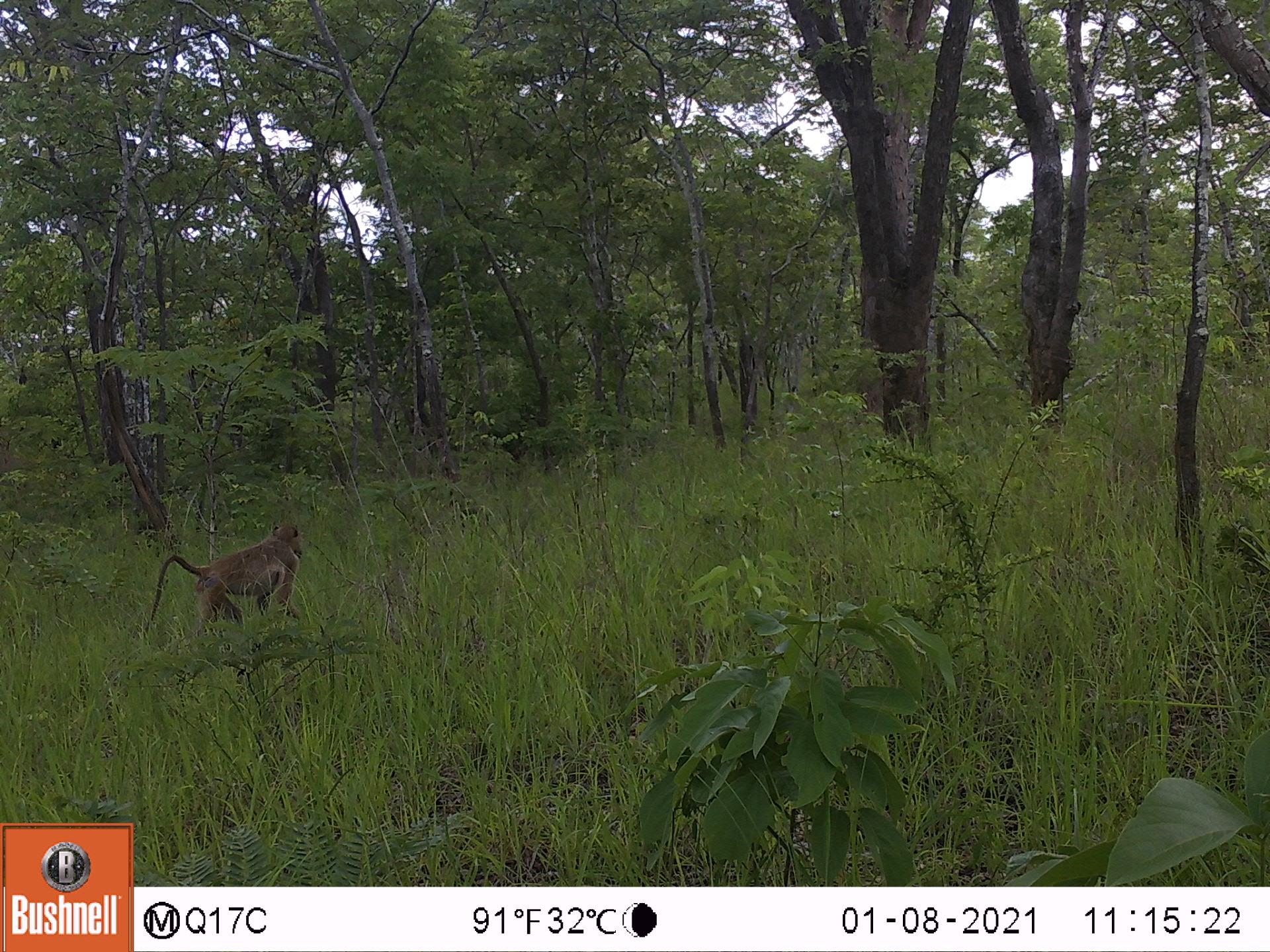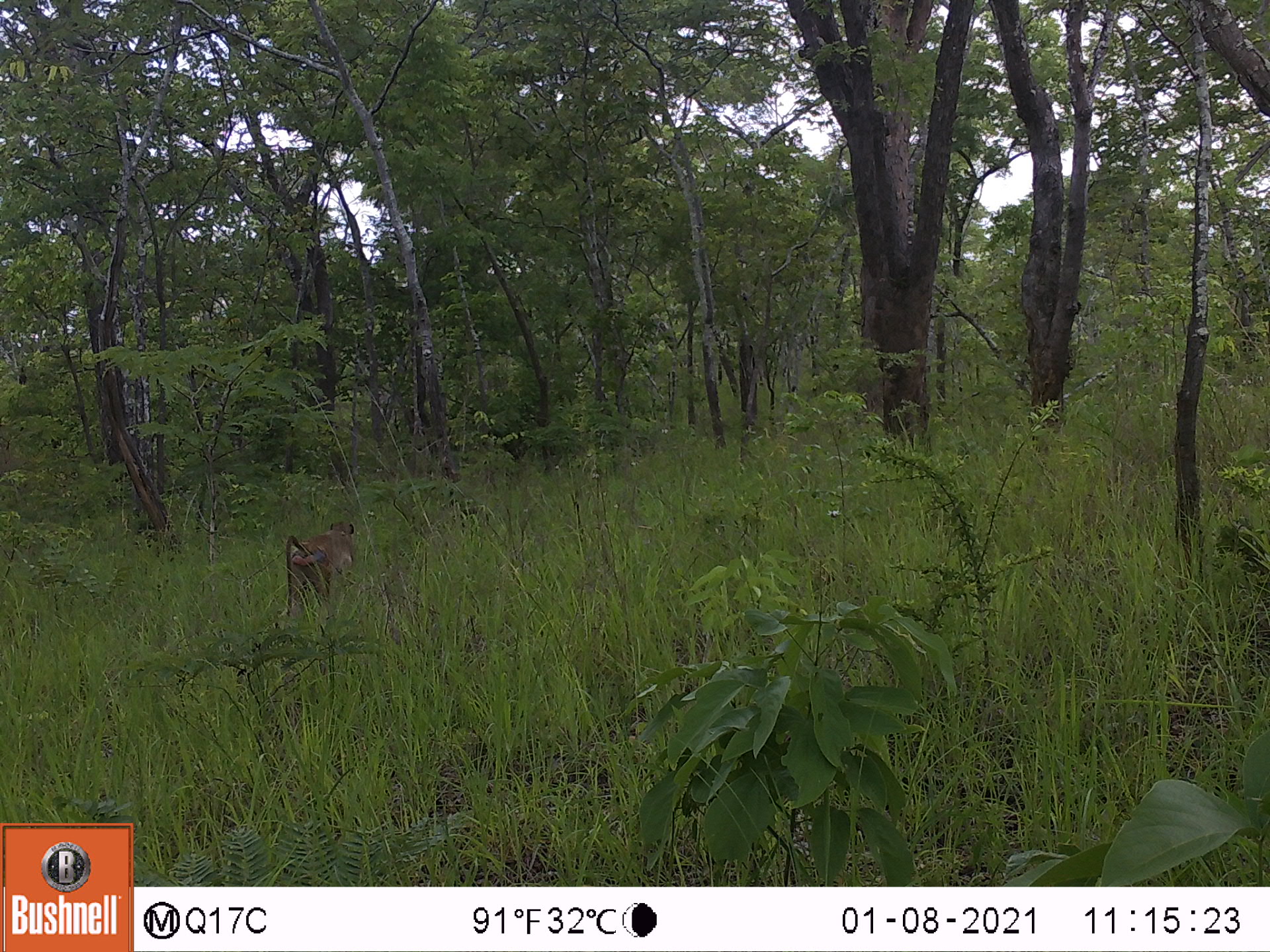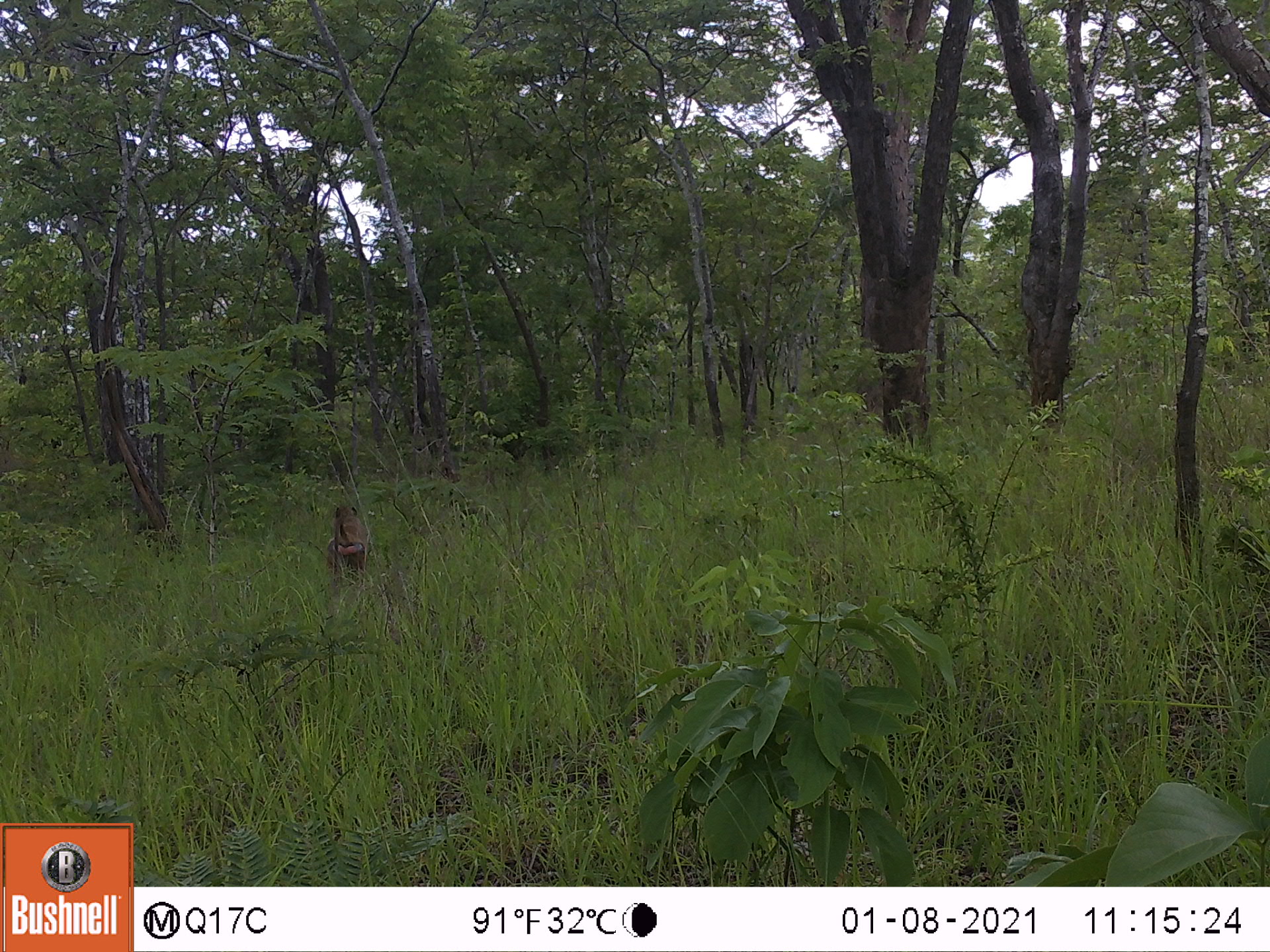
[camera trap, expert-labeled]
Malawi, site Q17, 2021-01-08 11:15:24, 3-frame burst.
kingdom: Animalia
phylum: Chordata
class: Mammalia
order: Primates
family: Cercopithecidae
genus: Papio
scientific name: Papio cynocephalus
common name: yellow baboon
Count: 1.